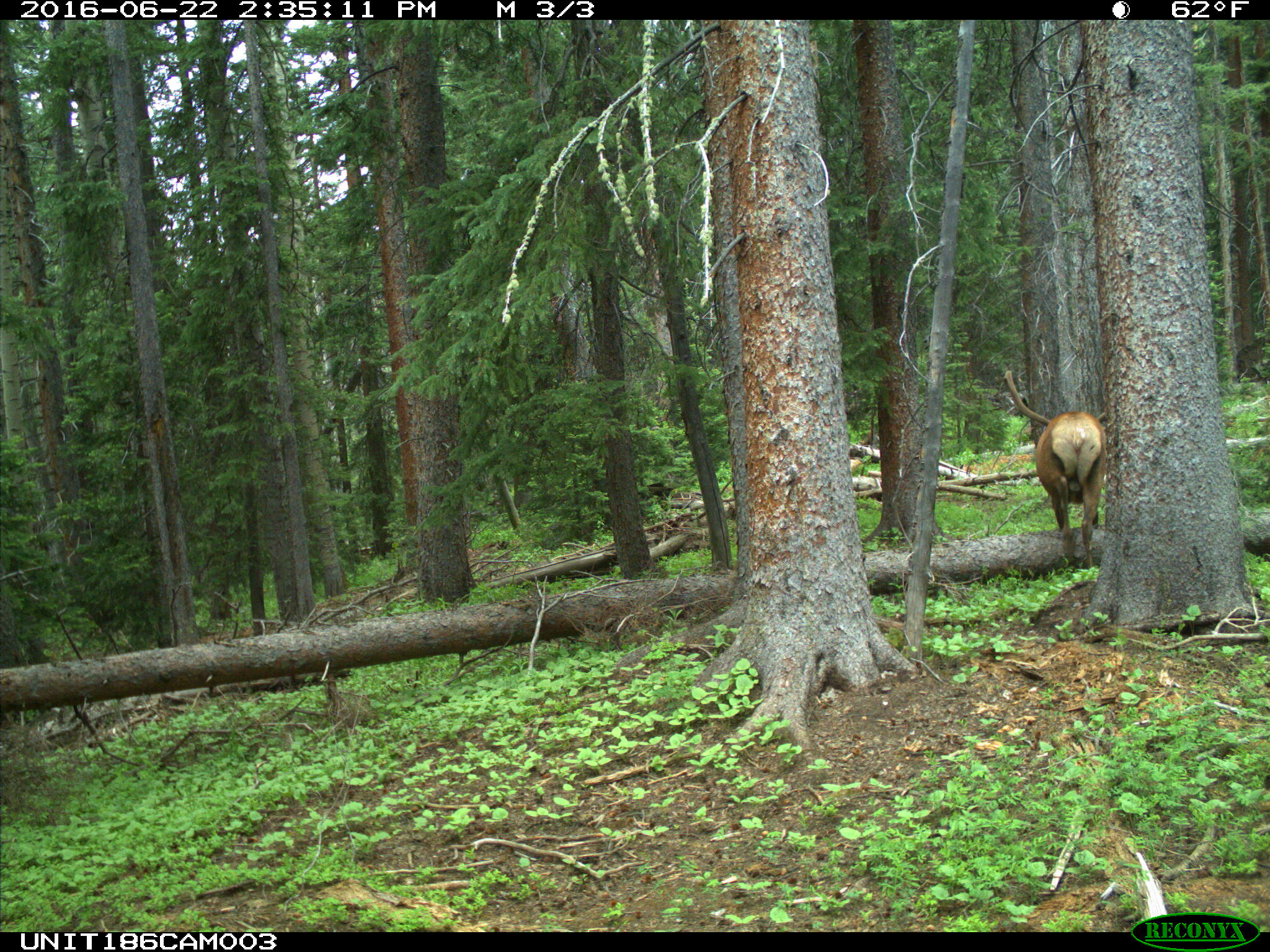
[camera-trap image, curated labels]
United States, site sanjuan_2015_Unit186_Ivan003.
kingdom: Animalia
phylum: Chordata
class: Mammalia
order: Artiodactyla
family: Cervidae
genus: Cervus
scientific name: Cervus elaphus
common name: red deer